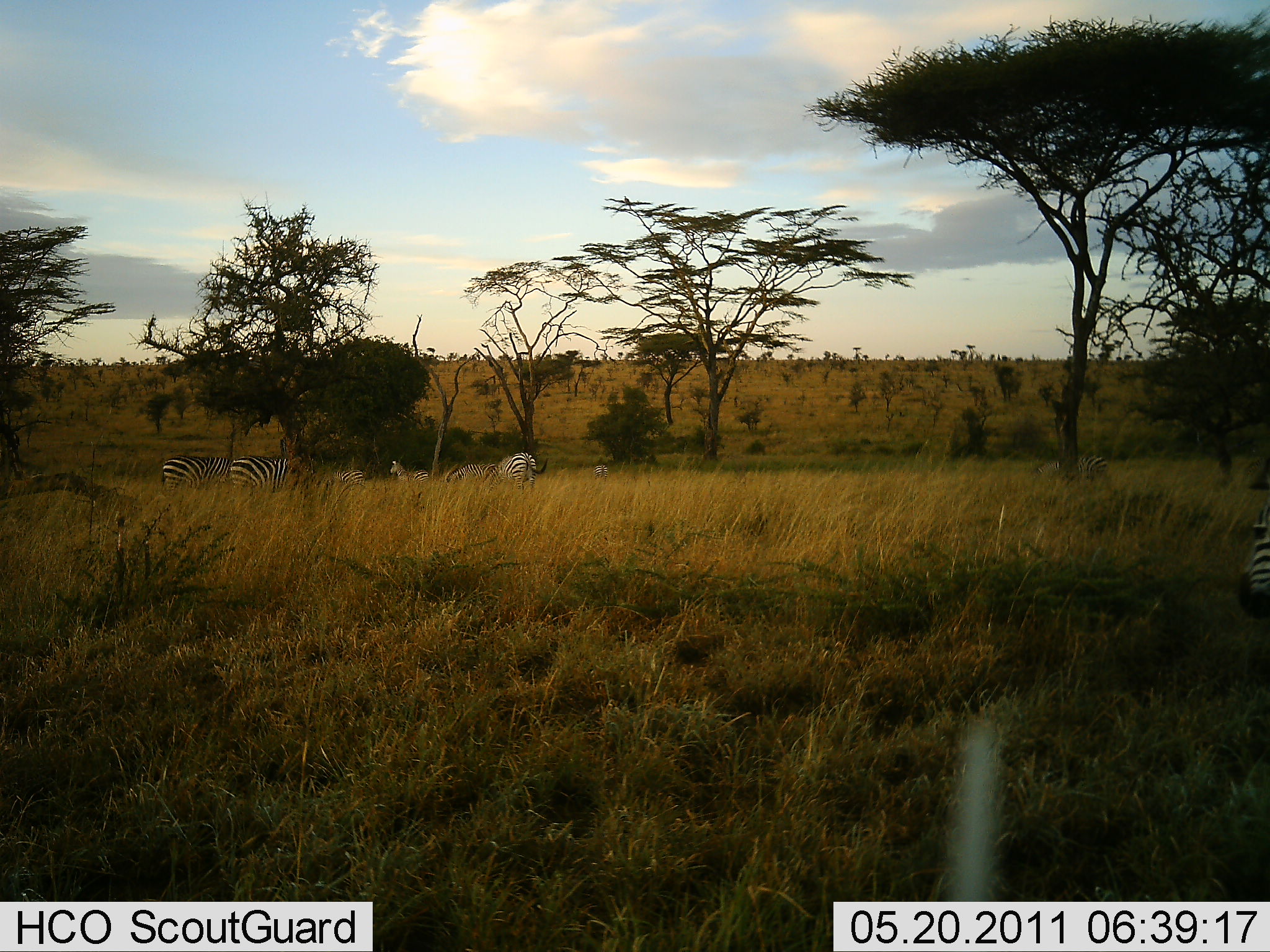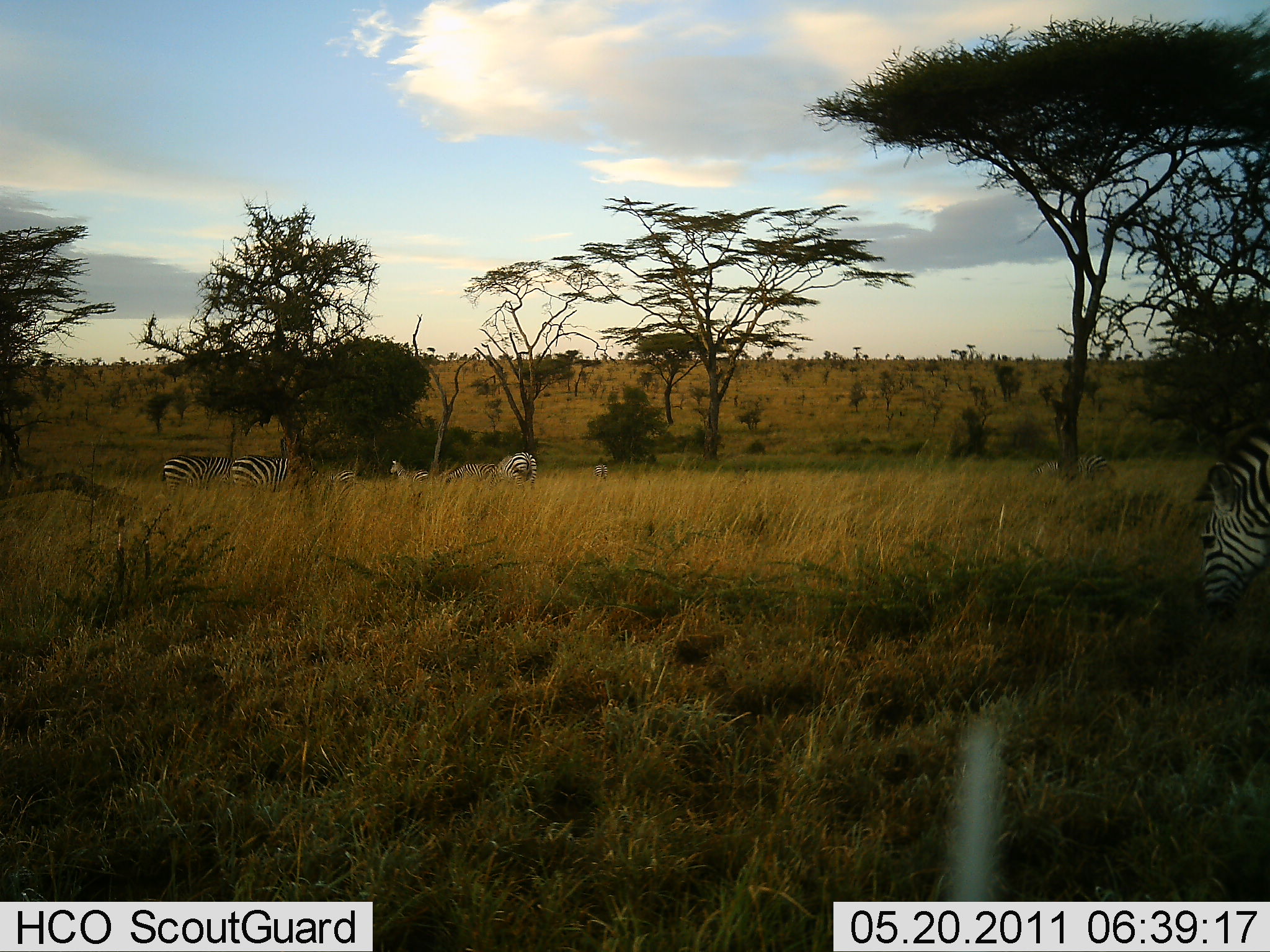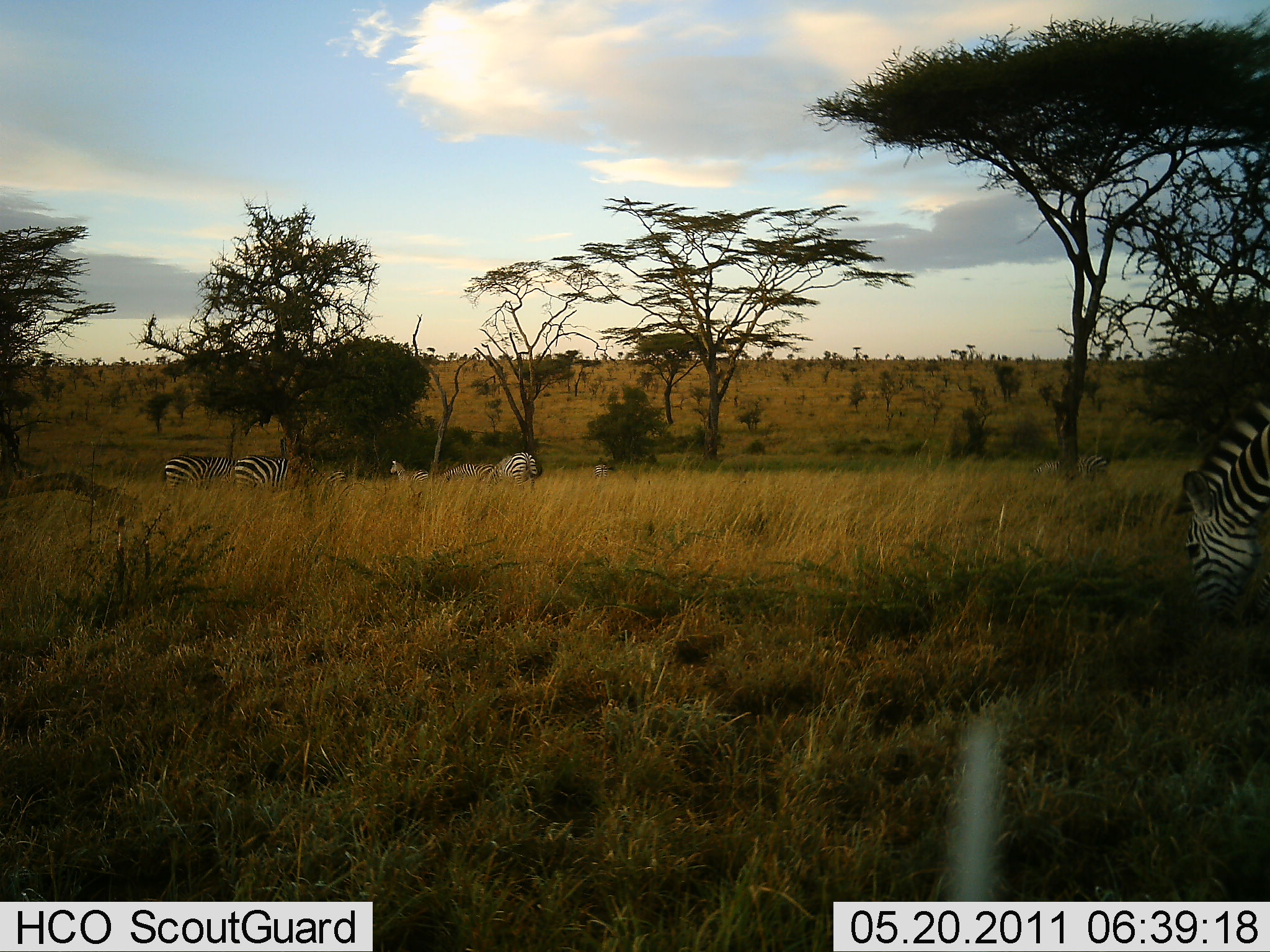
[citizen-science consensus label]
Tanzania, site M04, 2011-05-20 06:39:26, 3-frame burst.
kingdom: Animalia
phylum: Chordata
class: Mammalia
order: Perissodactyla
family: Equidae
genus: Equus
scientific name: Equus quagga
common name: plains zebra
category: zebra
Zebra (plains zebra) (Equus quagga), count 8. Behavior (volunteer vote fractions): standing 45%, resting 9%, moving 18%, interacting 0%. Young present (vote fraction): 9%. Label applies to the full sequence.